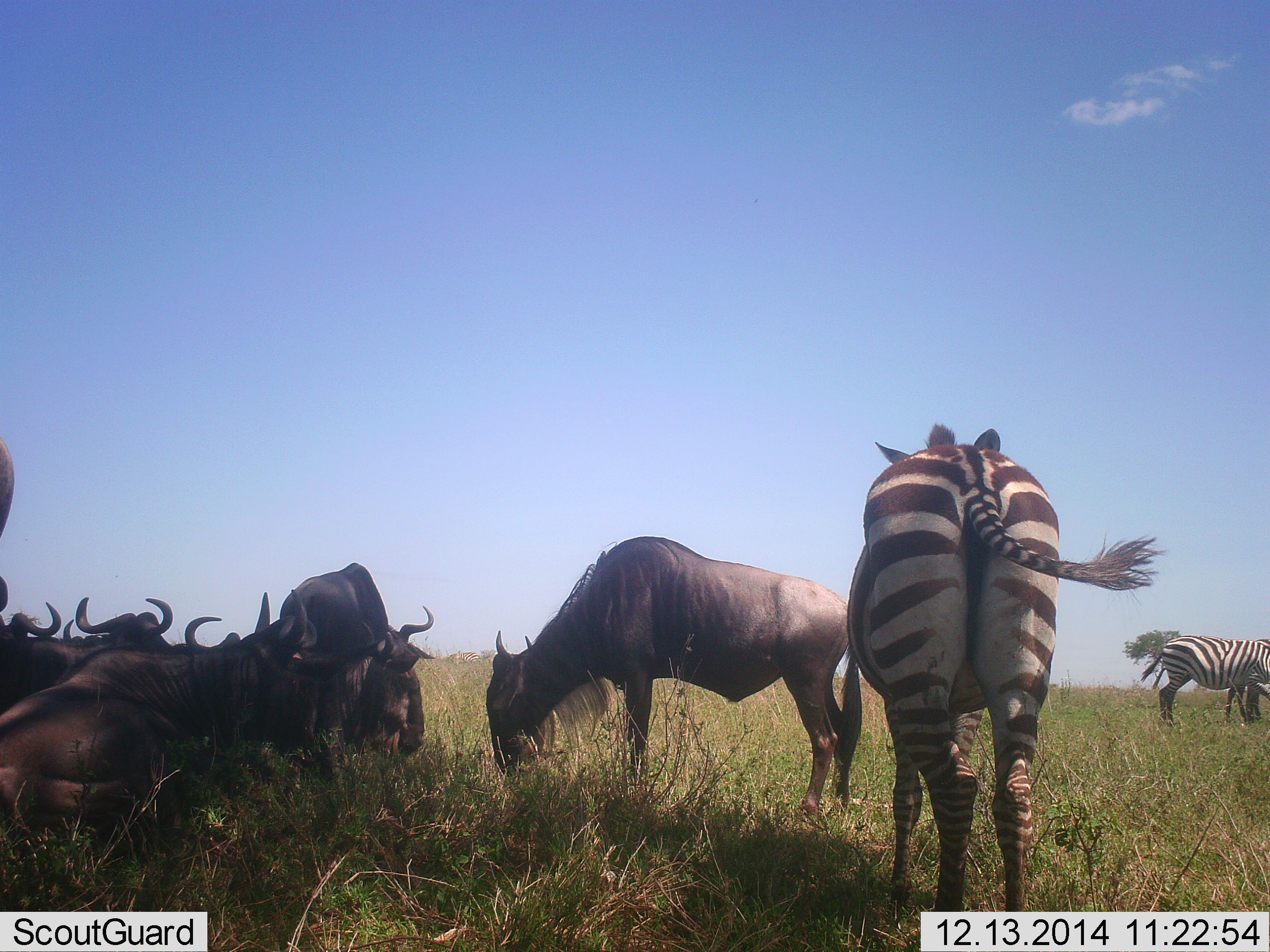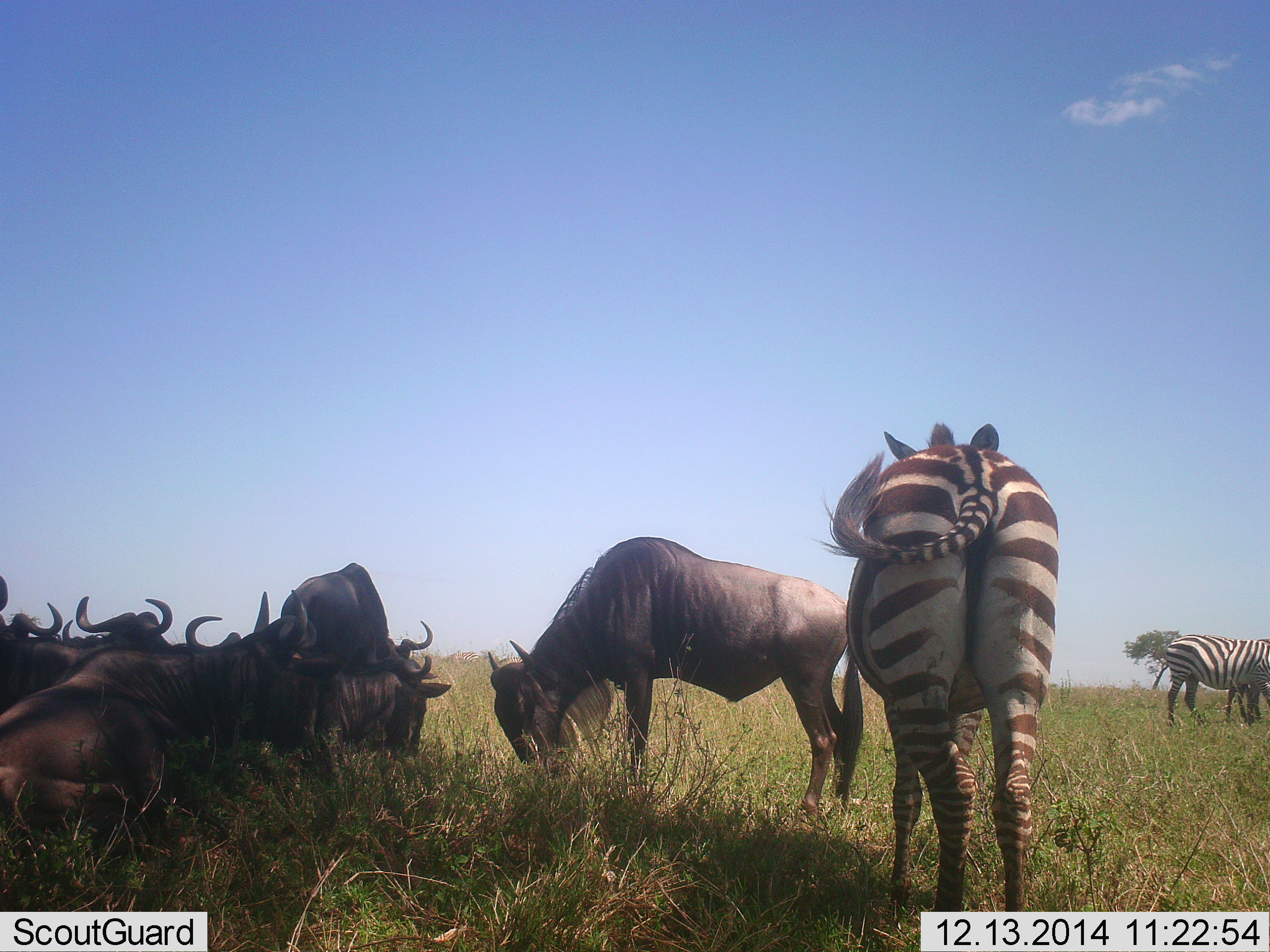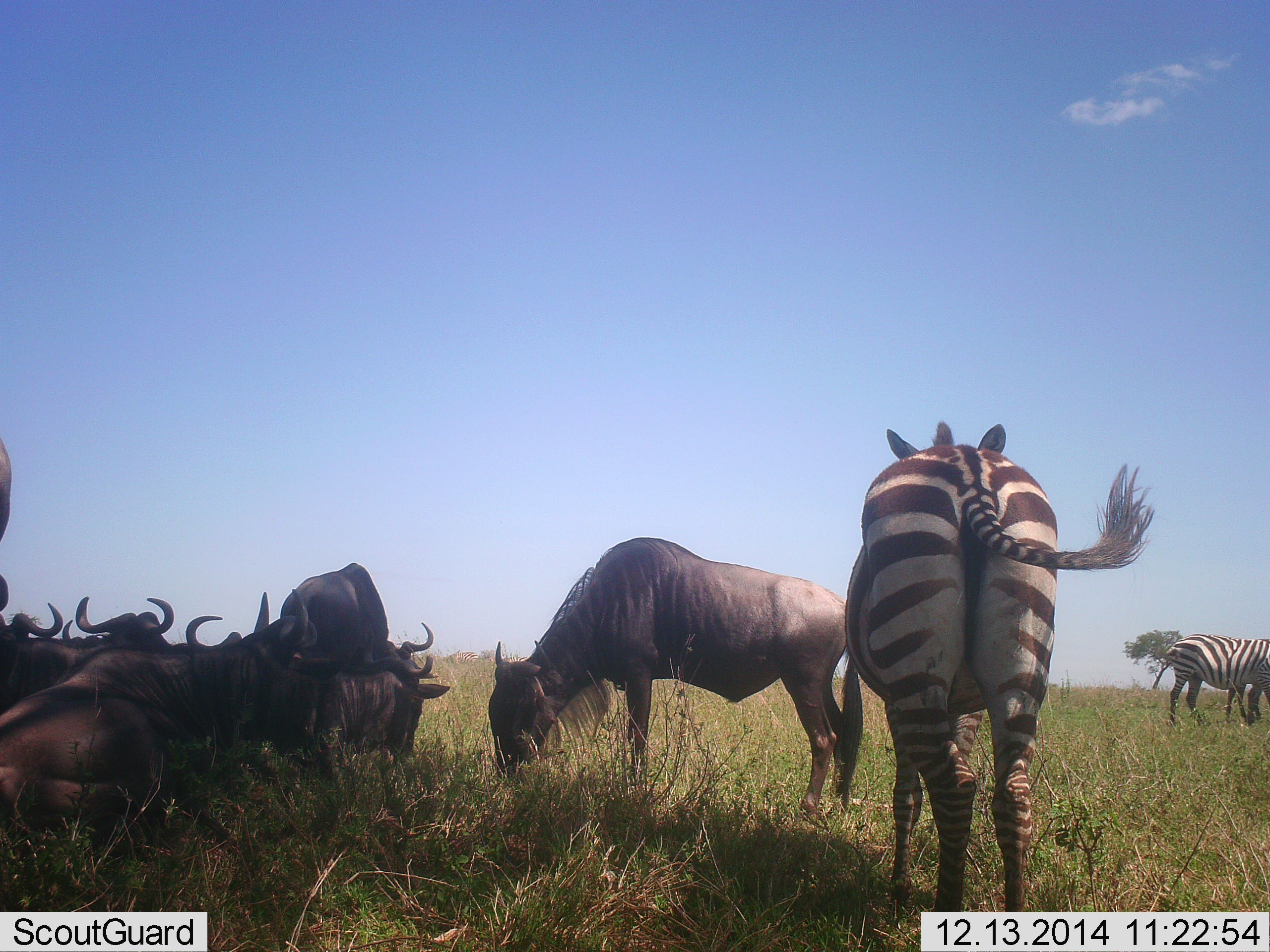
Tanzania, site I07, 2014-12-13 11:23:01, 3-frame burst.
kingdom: Animalia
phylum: Chordata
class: Mammalia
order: Artiodactyla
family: Bovidae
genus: Connochaetes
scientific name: Connochaetes taurinus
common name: blue wildebeest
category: wildebeest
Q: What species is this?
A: Wildebeest (blue wildebeest) (Connochaetes taurinus).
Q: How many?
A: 8.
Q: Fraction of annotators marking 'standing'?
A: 30%.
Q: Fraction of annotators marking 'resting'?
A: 100%.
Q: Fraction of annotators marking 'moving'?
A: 0%.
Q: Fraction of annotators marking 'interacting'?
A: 0%.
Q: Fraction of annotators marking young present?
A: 0%.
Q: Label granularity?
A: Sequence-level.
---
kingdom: Animalia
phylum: Chordata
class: Mammalia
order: Perissodactyla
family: Equidae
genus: Equus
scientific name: Equus quagga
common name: plains zebra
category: zebra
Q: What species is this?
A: Zebra (plains zebra) (Equus quagga).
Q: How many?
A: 3.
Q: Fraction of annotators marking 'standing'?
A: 100%.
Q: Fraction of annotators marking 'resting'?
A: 0%.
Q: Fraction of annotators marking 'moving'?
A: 0%.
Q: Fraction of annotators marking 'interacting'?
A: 0%.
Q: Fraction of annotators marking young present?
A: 0%.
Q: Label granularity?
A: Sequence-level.